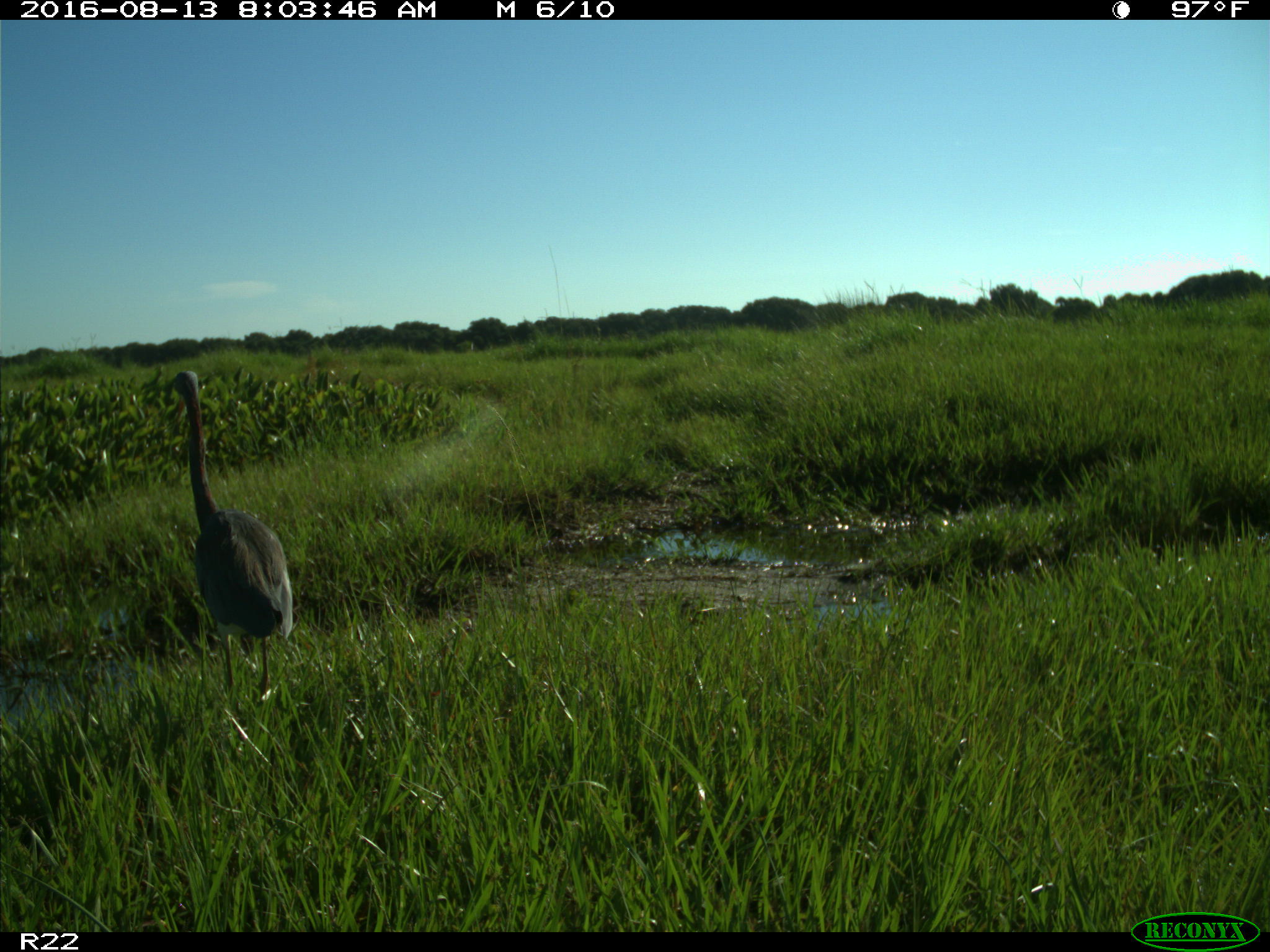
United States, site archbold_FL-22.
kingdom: Animalia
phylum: Chordata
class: Aves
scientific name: Aves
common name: birds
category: unidentified bird